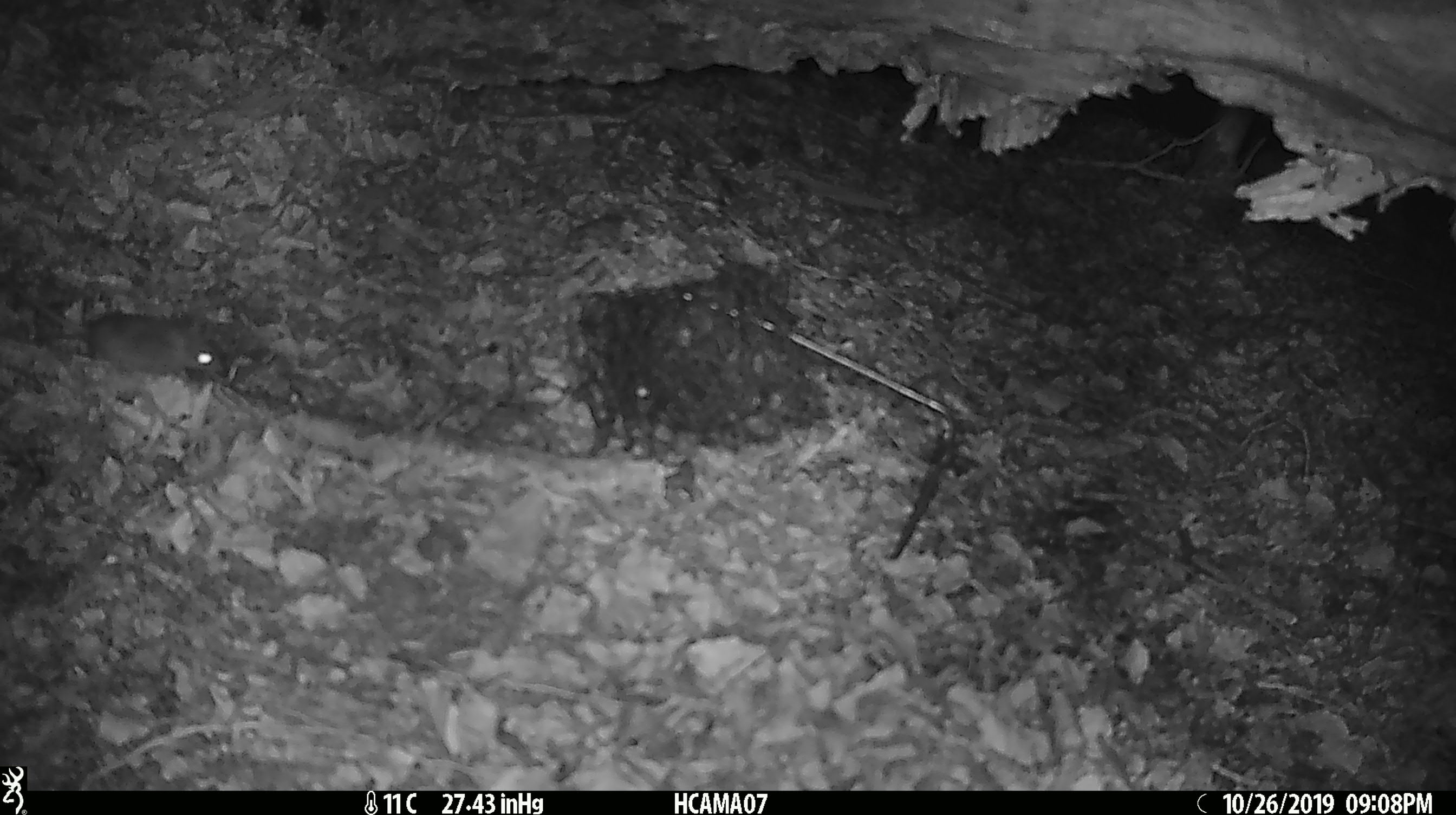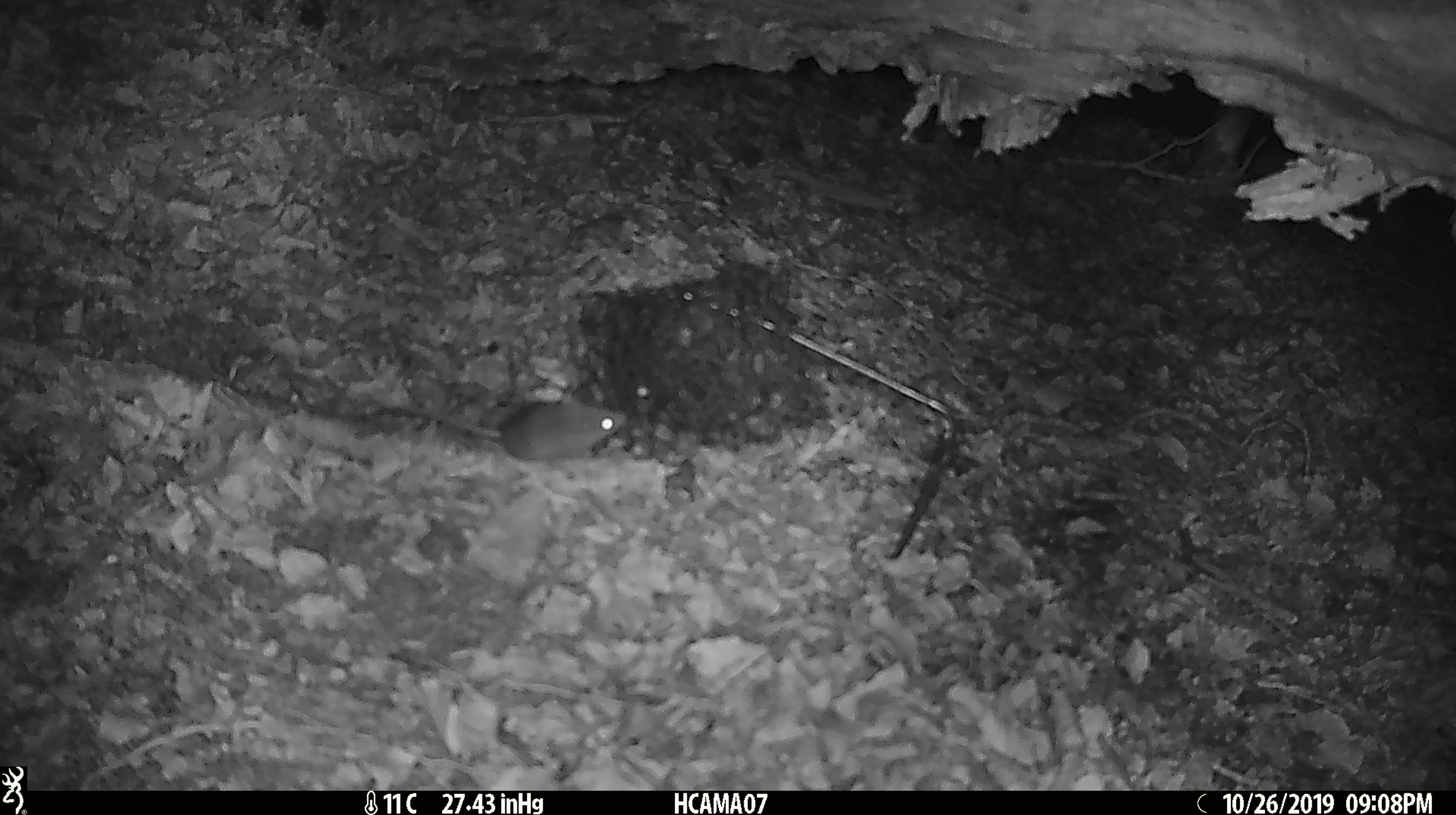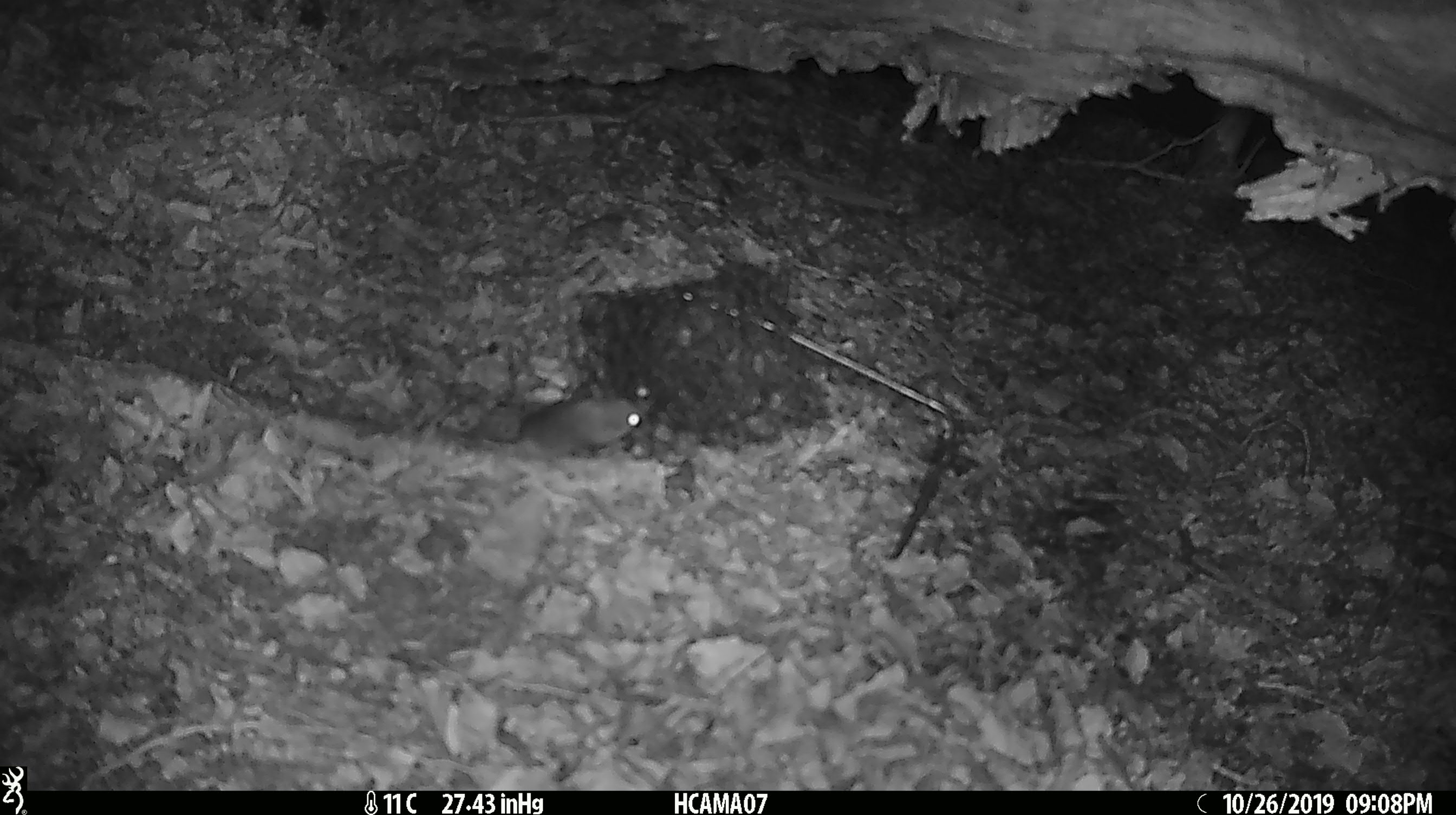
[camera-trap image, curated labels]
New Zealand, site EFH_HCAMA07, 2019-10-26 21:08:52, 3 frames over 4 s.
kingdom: Animalia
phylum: Chordata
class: Mammalia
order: Rodentia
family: Muridae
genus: Mus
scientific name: Mus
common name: mouse